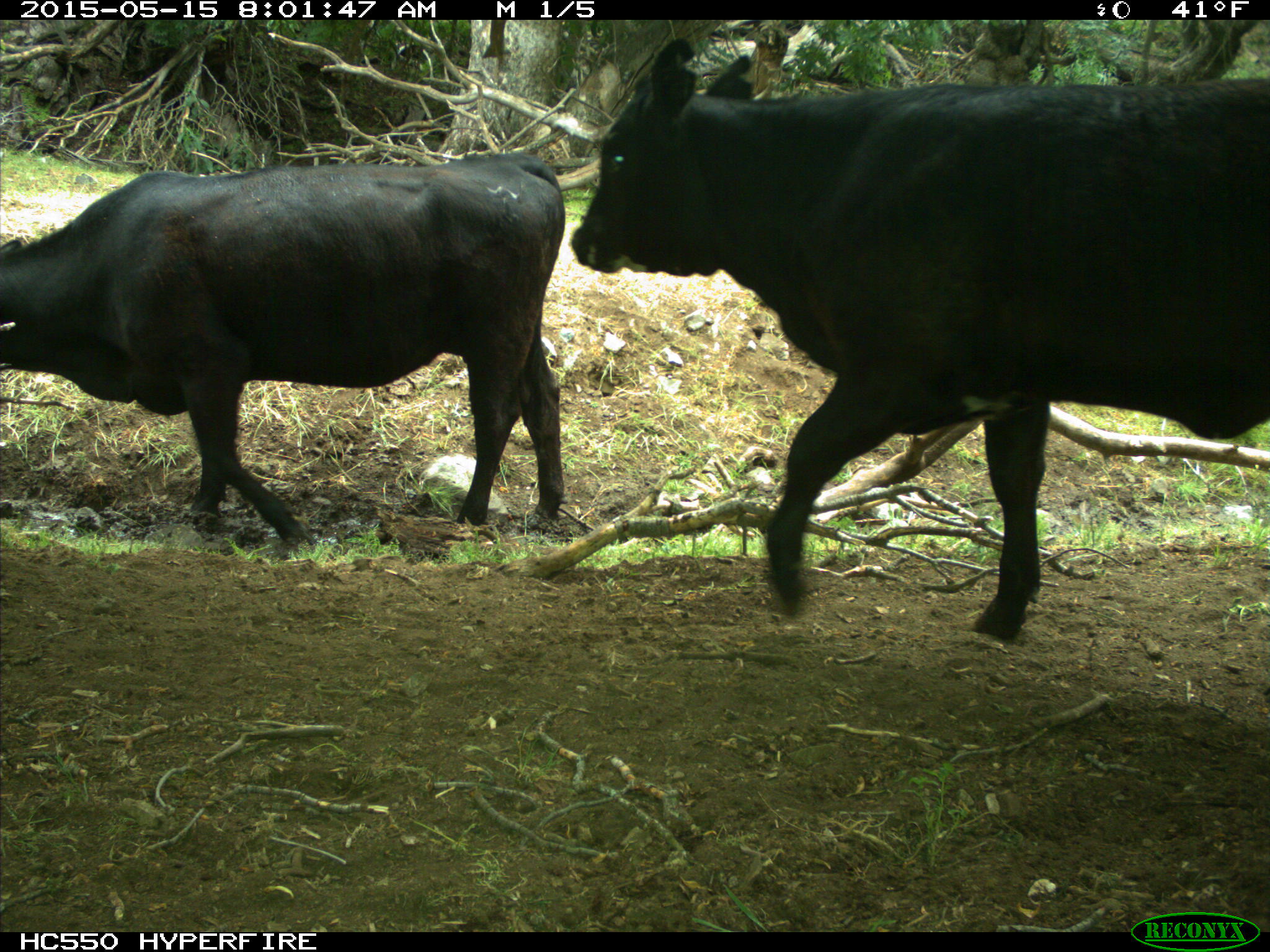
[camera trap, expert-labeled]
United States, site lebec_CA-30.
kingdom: Animalia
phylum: Chordata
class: Mammalia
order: Artiodactyla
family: Bovidae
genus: Bos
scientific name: Bos taurus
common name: domestic cow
Bos taurus (domestic cow).